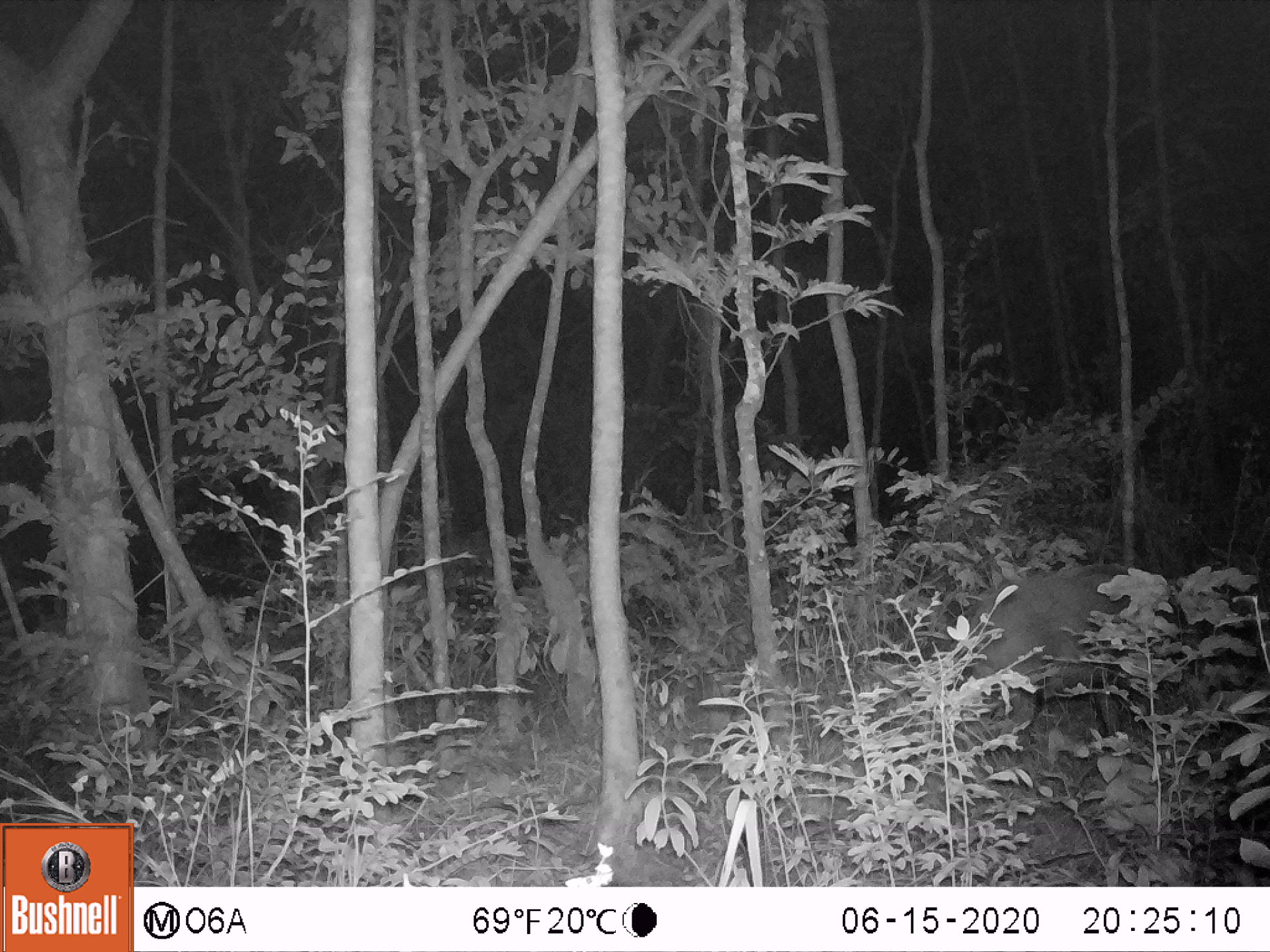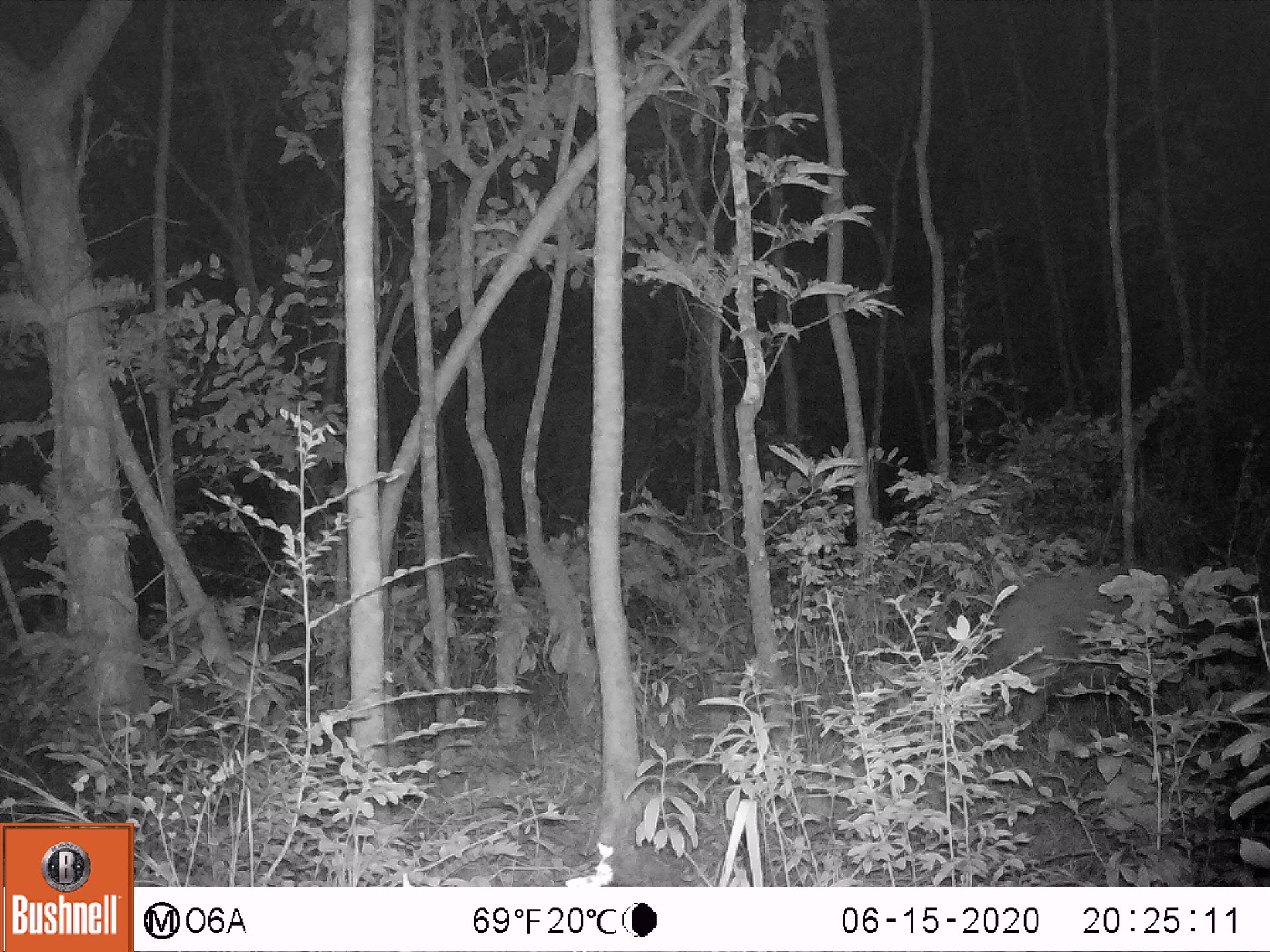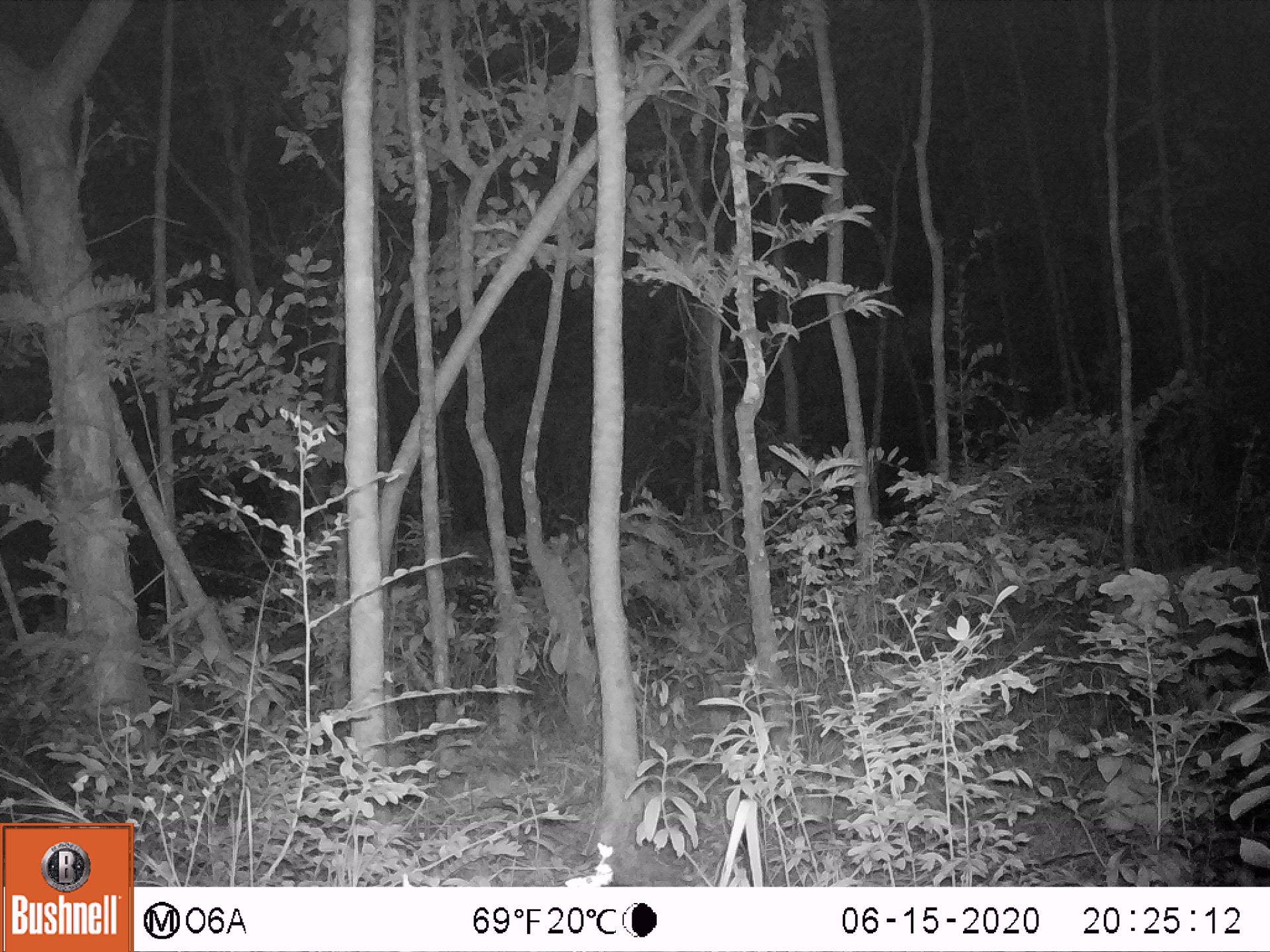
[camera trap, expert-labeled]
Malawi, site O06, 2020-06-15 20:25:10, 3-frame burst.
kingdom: Animalia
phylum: Chordata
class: Mammalia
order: Artiodactyla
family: Suidae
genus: Potamochoerus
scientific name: Potamochoerus larvatus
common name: bushpig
Bushpig (Potamochoerus larvatus), count 1.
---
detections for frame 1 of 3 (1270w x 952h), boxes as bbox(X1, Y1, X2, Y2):
bushpig: bbox(952, 558, 1183, 754)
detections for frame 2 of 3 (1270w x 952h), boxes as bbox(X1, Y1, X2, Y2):
bushpig: bbox(962, 559, 1197, 726)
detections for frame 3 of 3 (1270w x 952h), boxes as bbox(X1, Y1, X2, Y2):
bushpig: bbox(1087, 557, 1265, 690)